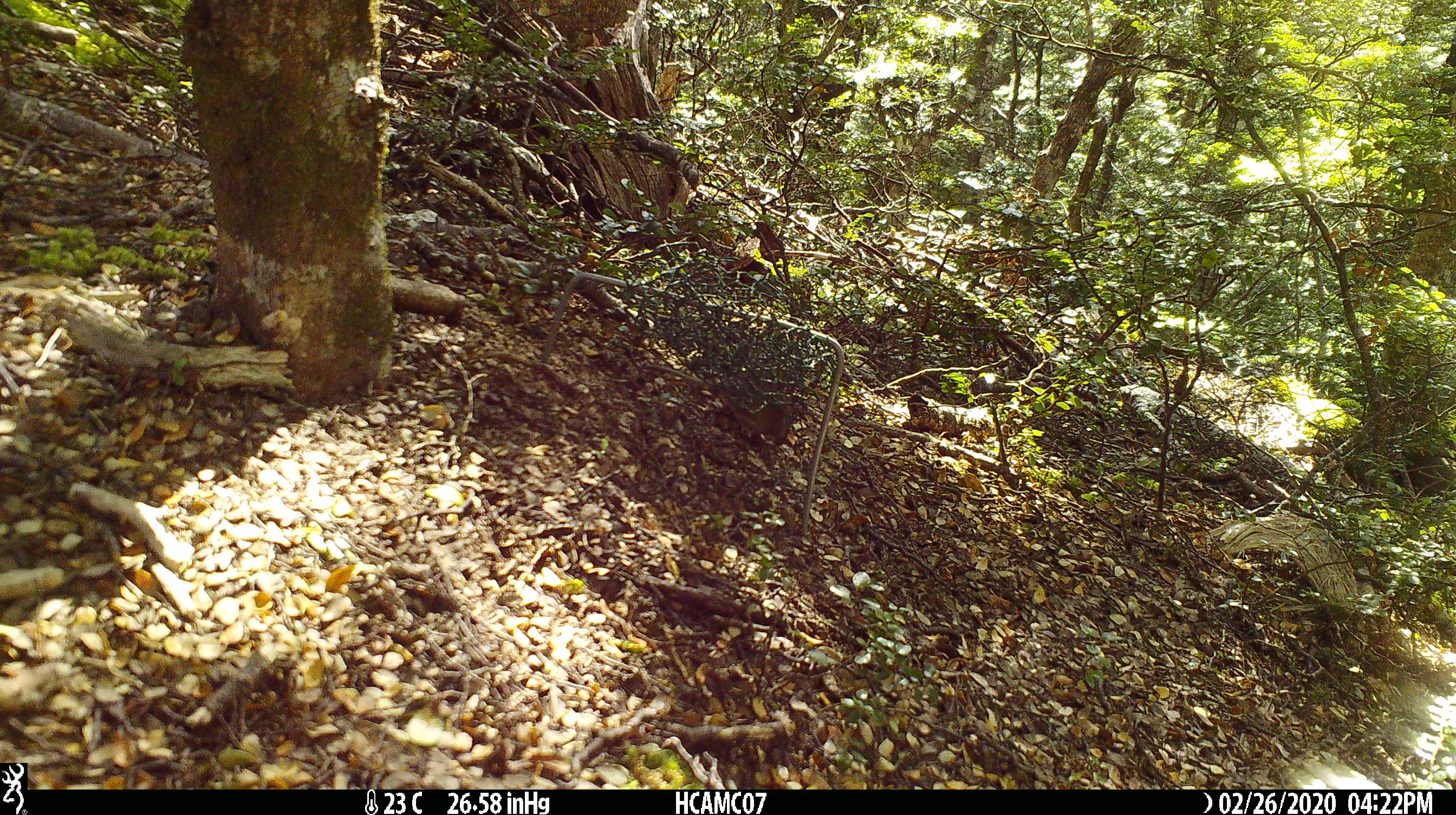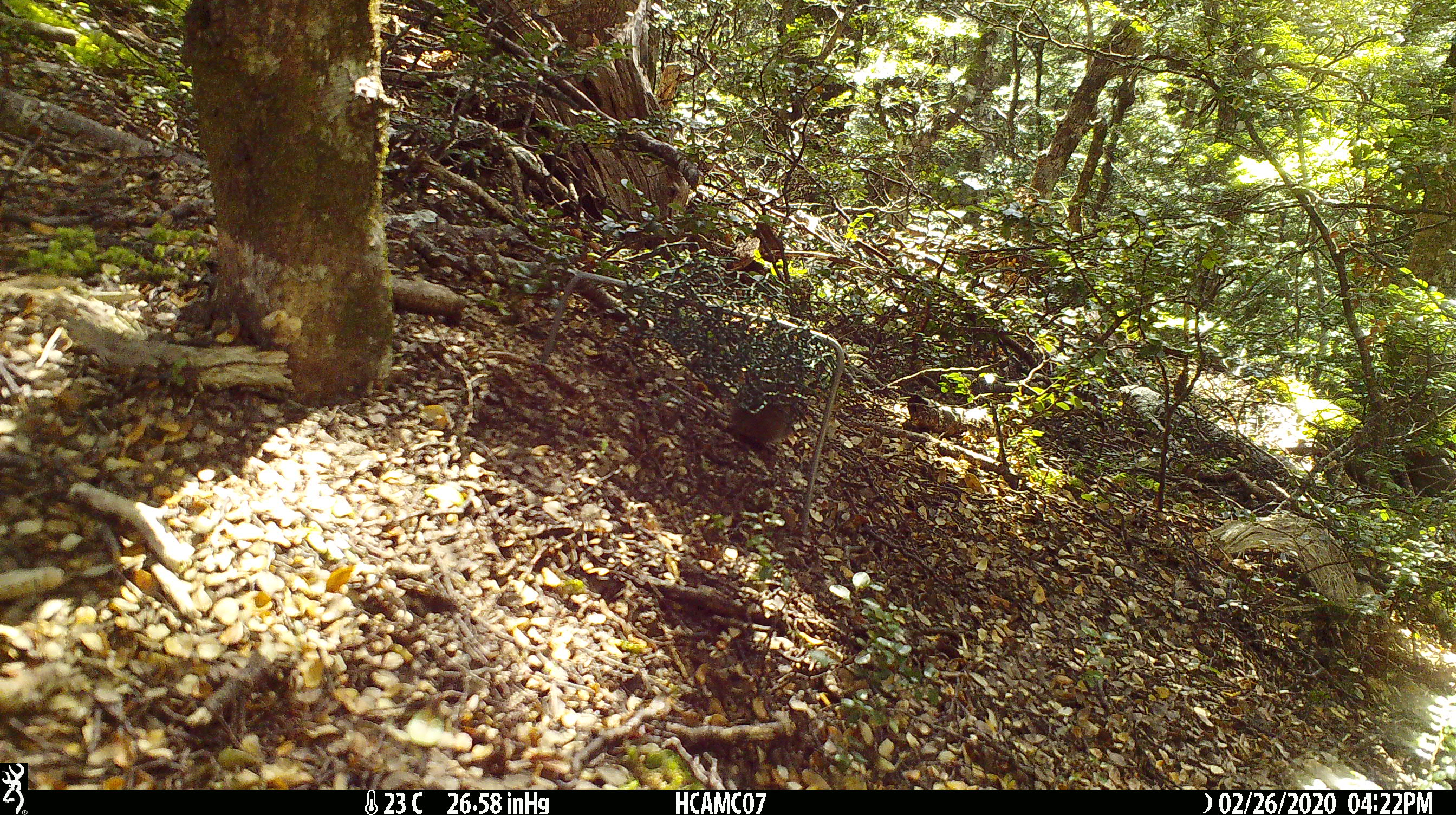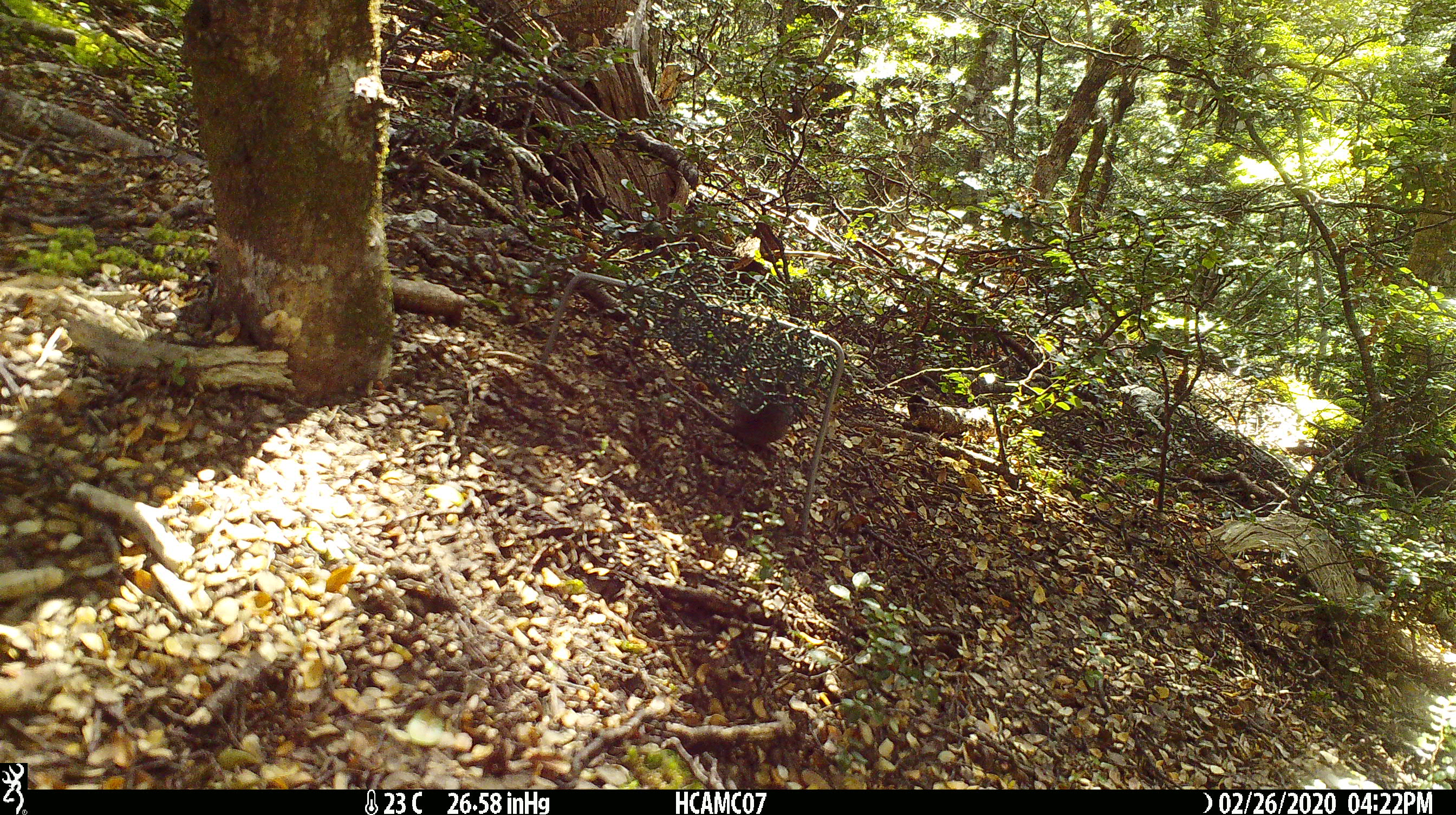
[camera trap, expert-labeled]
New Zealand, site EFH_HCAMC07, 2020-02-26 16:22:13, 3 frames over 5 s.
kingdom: Animalia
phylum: Chordata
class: Mammalia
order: Rodentia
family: Muridae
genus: Mus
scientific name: Mus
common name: mouse